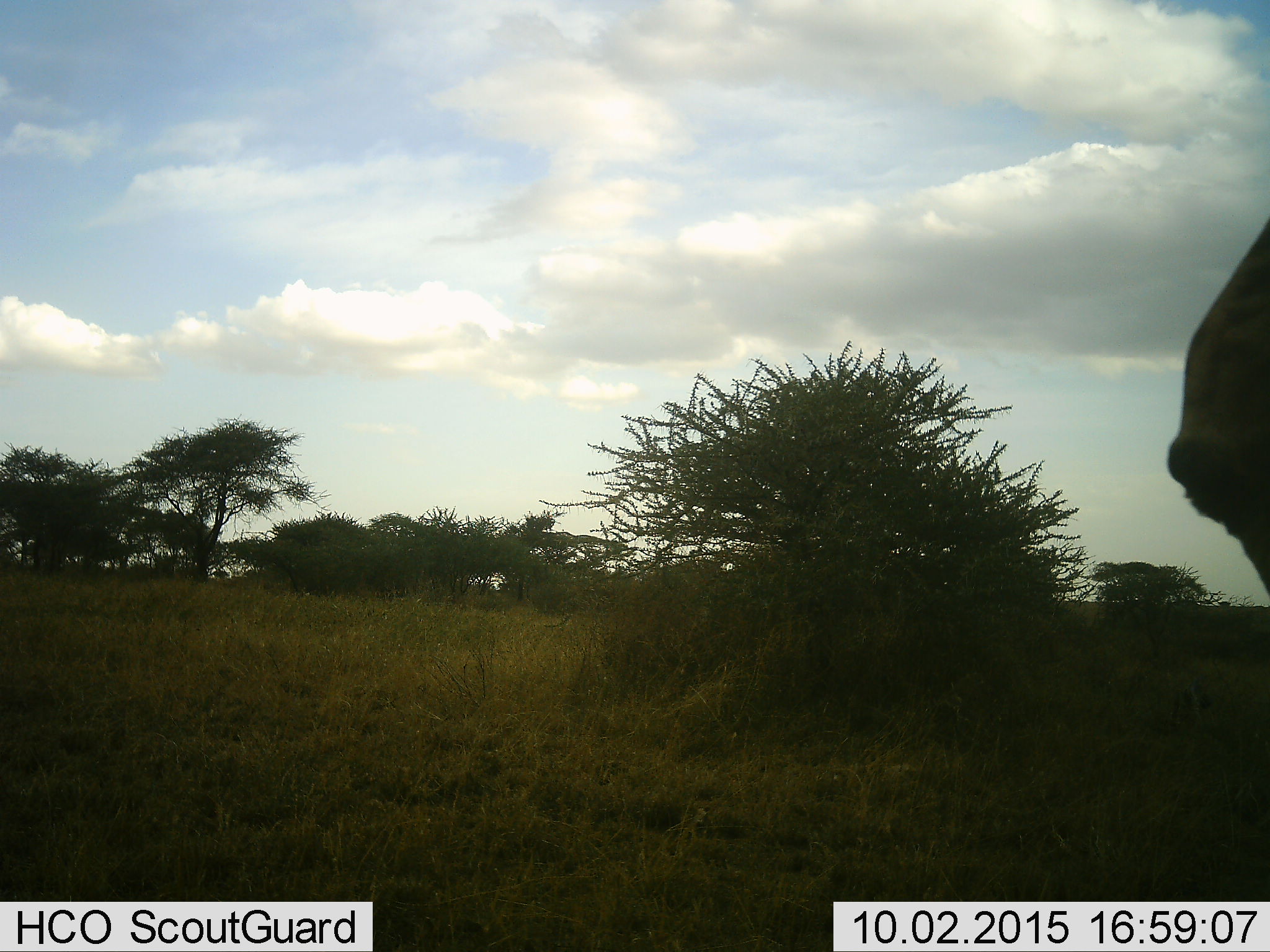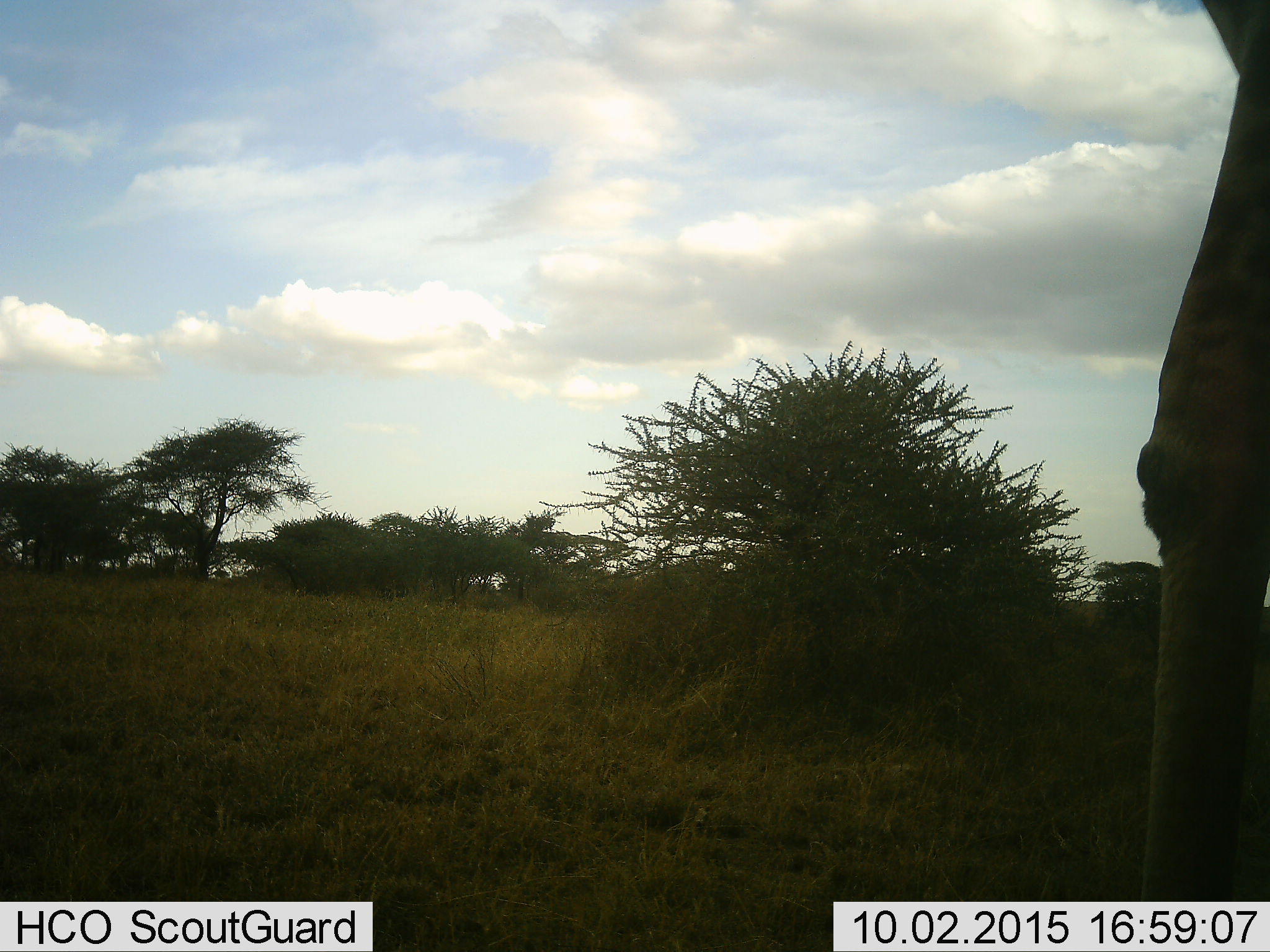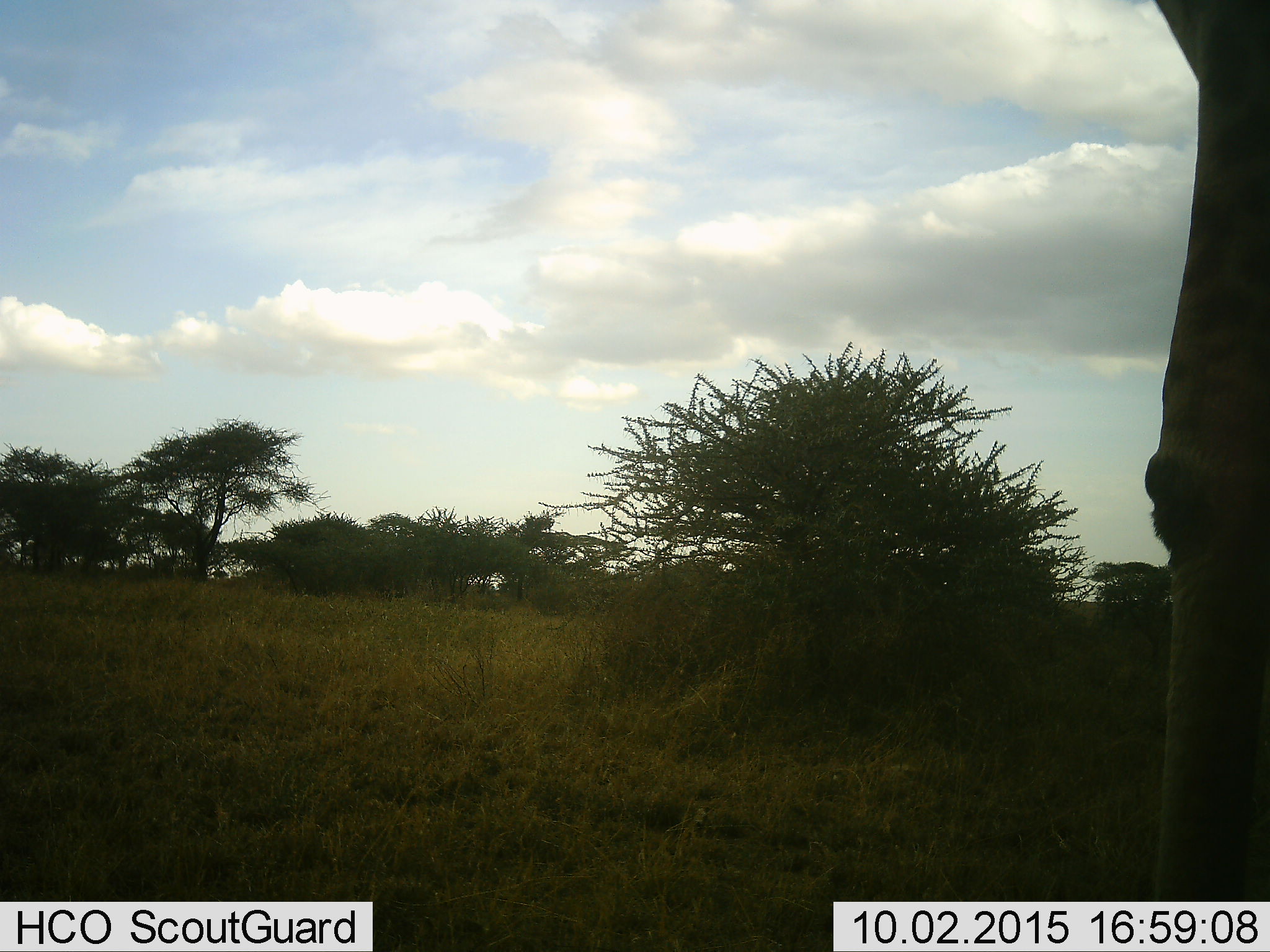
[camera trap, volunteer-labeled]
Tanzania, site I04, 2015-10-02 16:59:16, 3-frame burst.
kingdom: Animalia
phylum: Chordata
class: Mammalia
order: Artiodactyla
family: Giraffidae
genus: Giraffa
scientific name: Giraffa camelopardalis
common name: giraffe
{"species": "giraffe (Giraffa camelopardalis)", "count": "1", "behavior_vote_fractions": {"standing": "60%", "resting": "0%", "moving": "40%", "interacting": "0%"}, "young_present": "0%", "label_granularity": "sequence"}